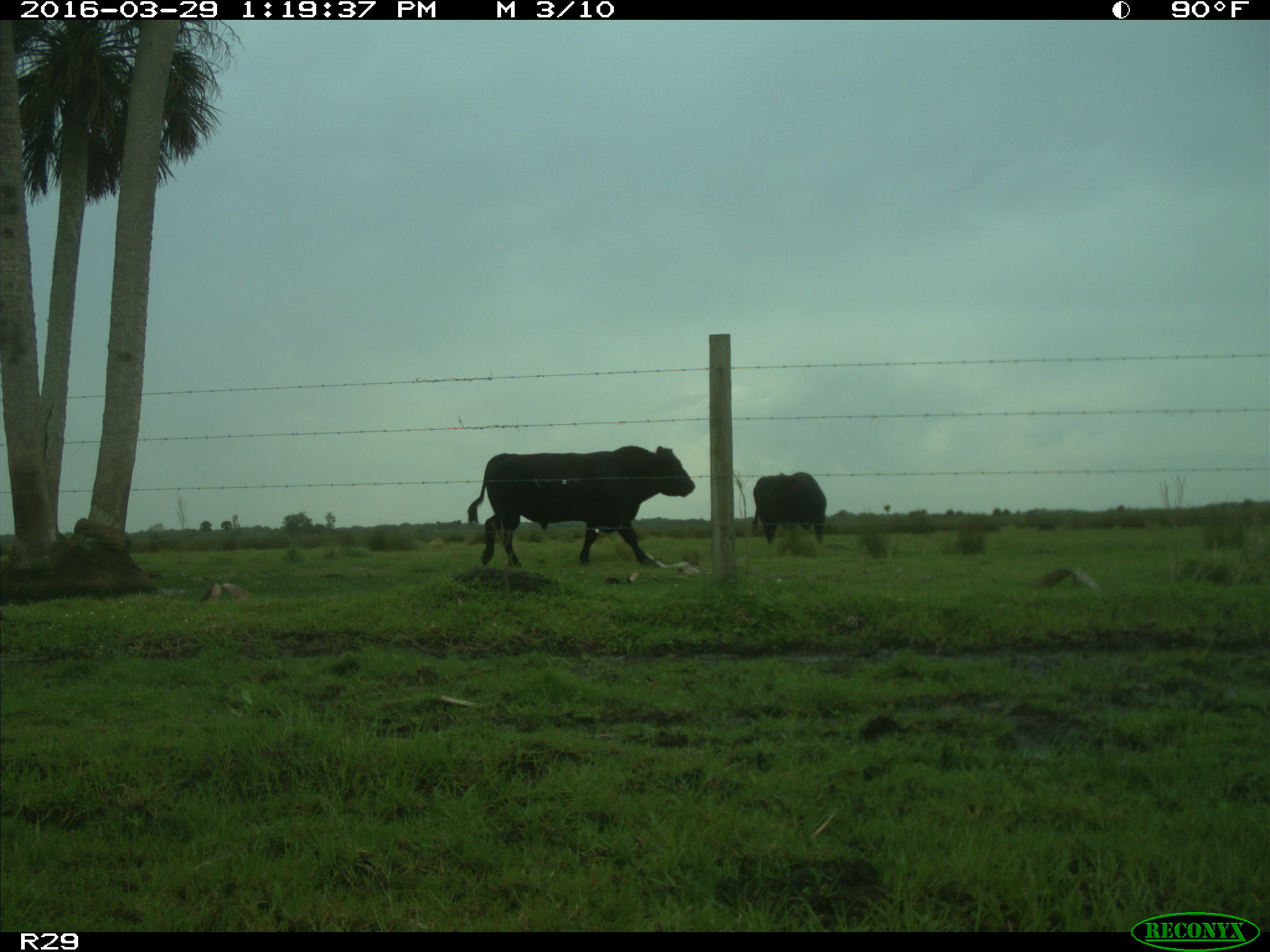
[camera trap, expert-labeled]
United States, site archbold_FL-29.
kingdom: Animalia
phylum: Chordata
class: Mammalia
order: Artiodactyla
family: Bovidae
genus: Bos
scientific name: Bos taurus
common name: domestic cow